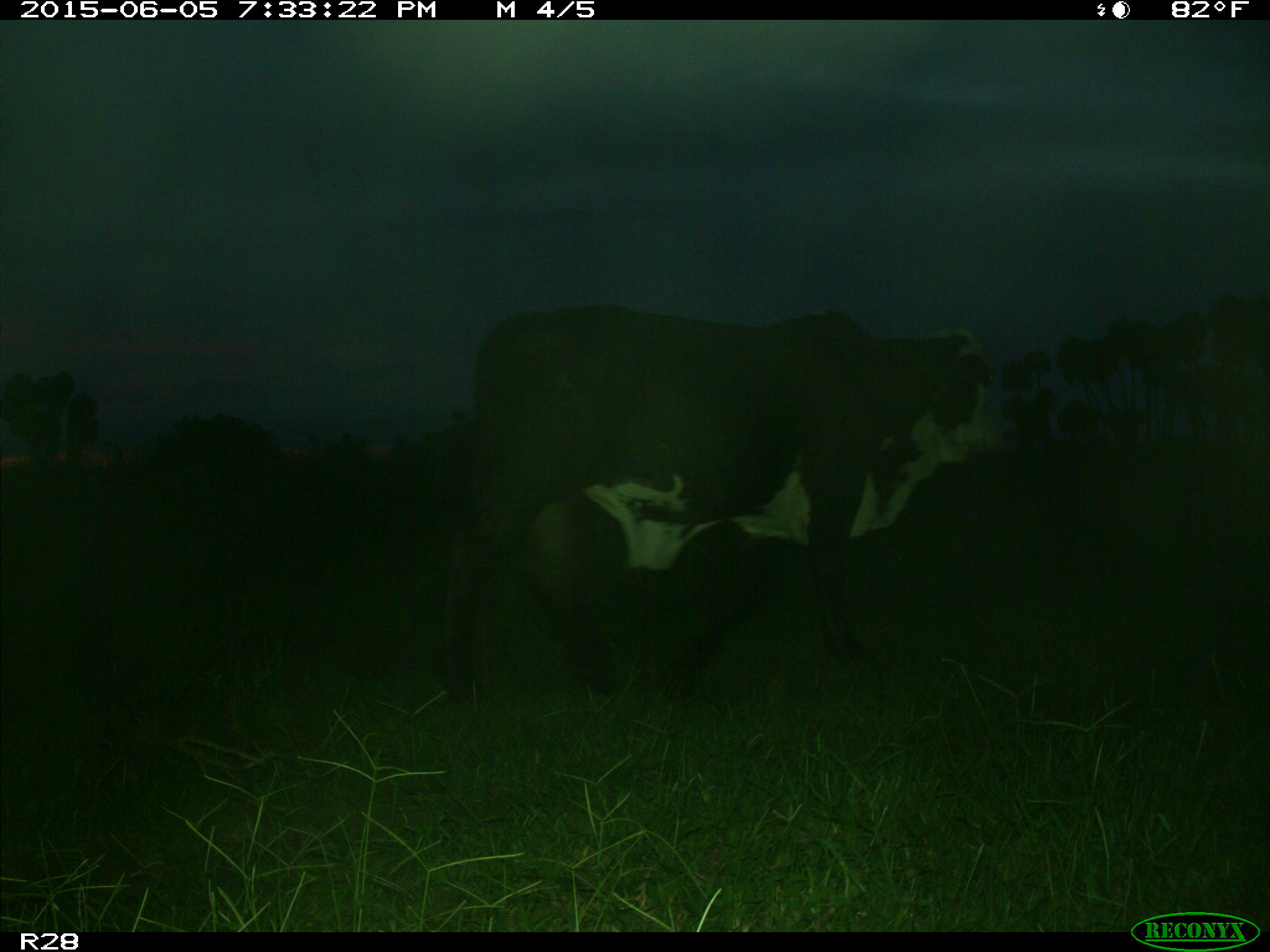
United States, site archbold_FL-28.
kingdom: Animalia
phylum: Chordata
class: Mammalia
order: Artiodactyla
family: Bovidae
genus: Bos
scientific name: Bos taurus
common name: domestic cow